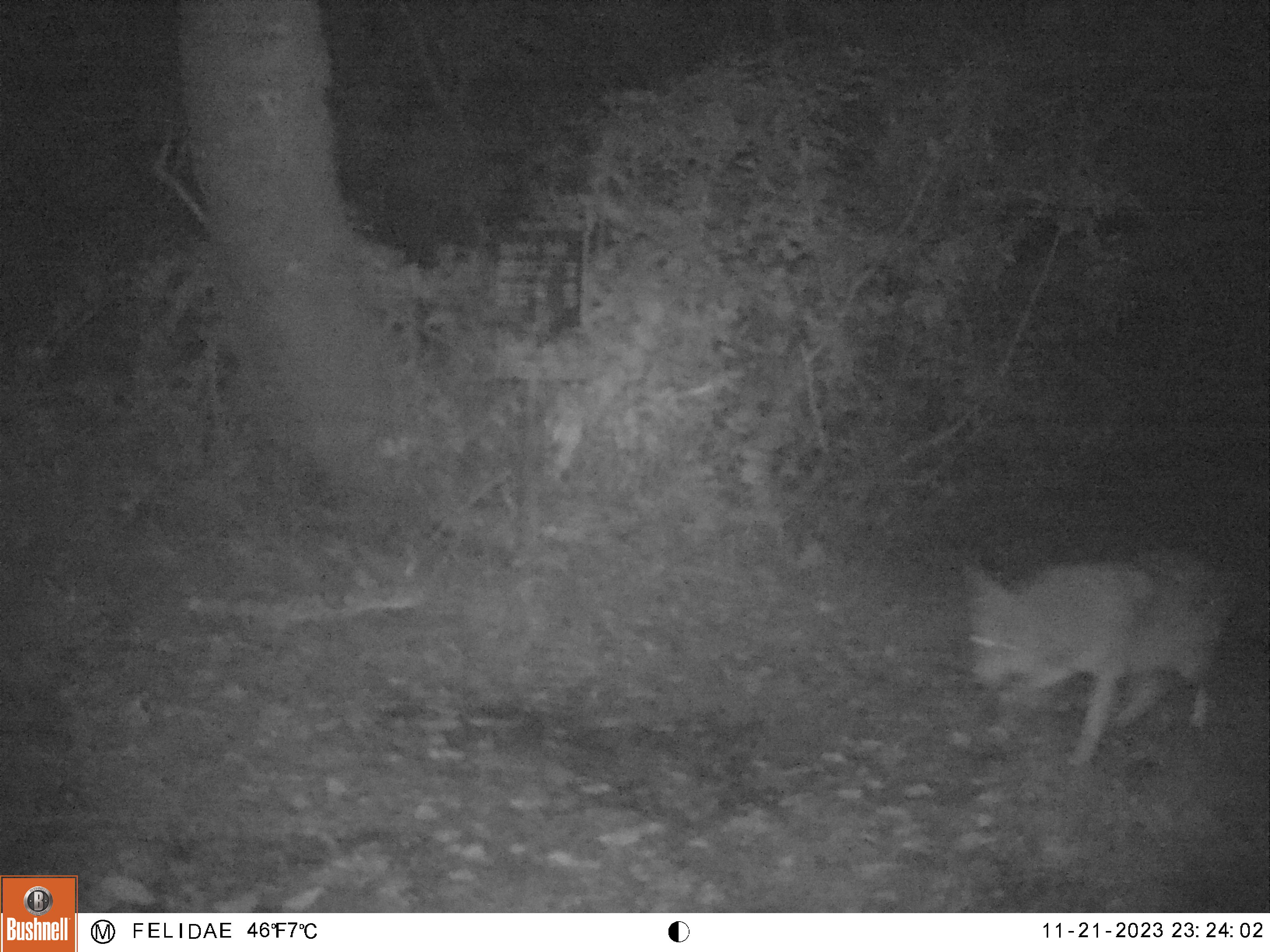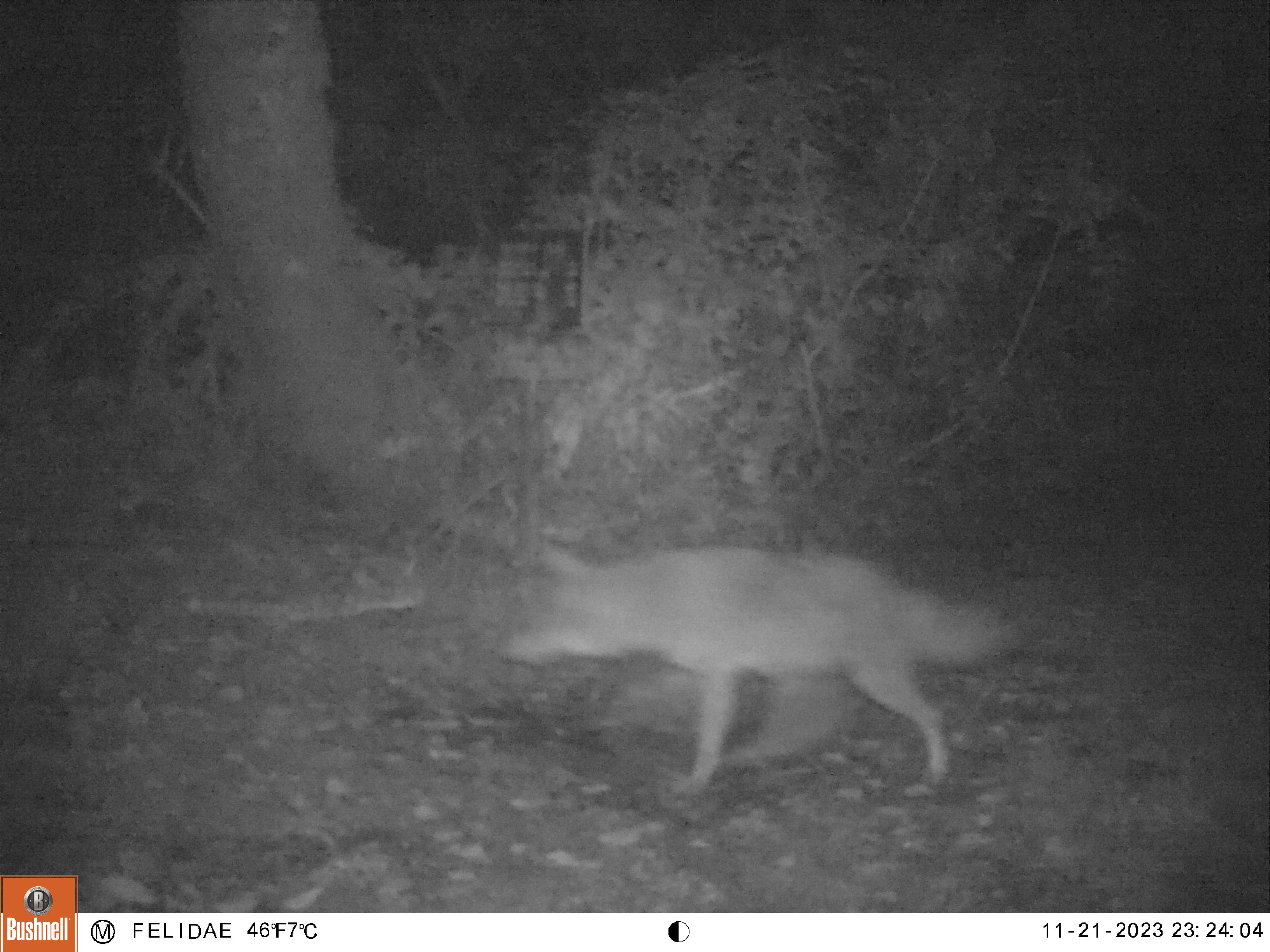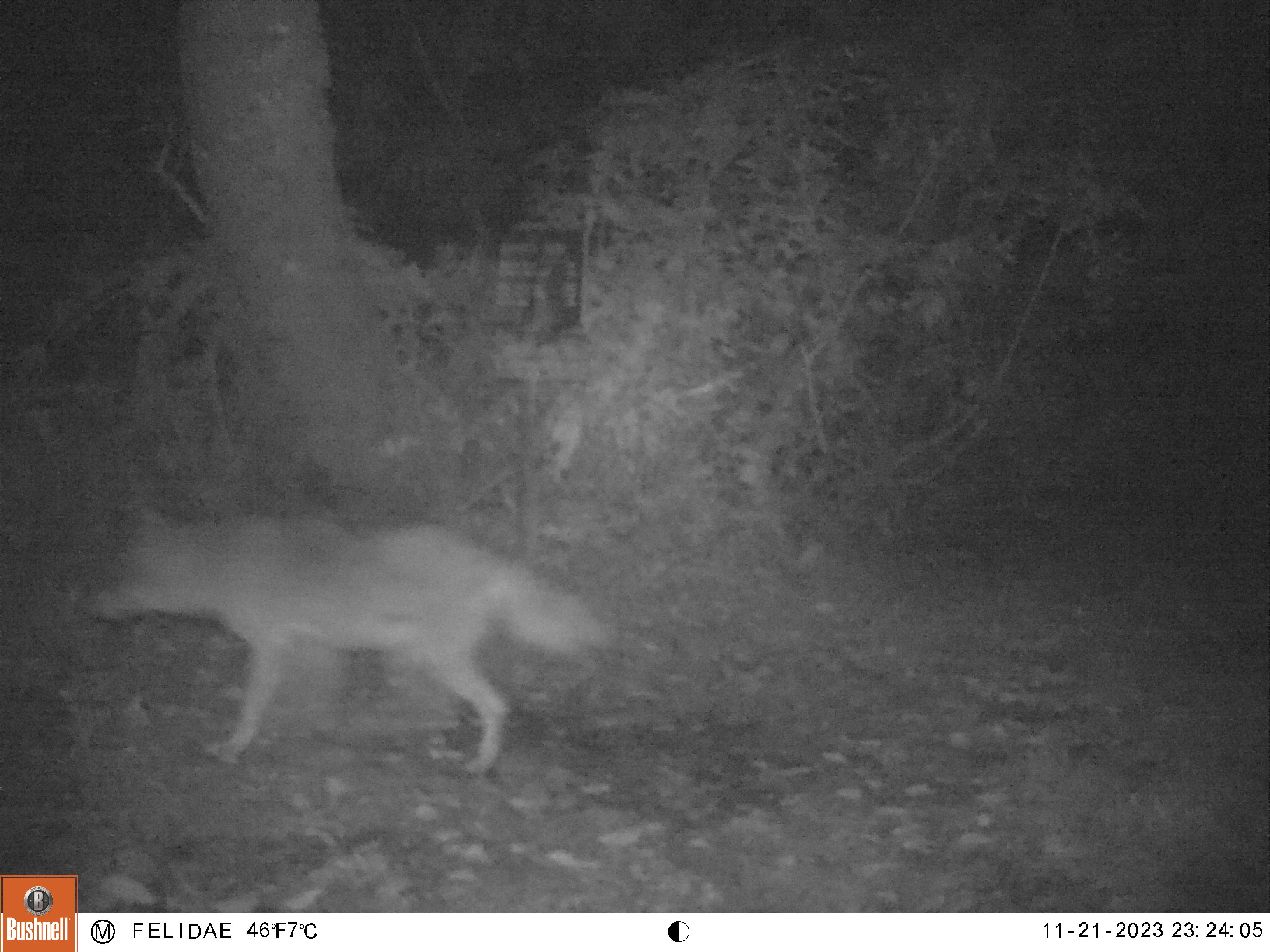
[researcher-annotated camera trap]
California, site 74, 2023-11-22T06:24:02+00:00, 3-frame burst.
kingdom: Animalia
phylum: Chordata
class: Mammalia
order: Carnivora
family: Canidae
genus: Canis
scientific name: Canis latrans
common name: coyote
Coyote (Canis latrans).